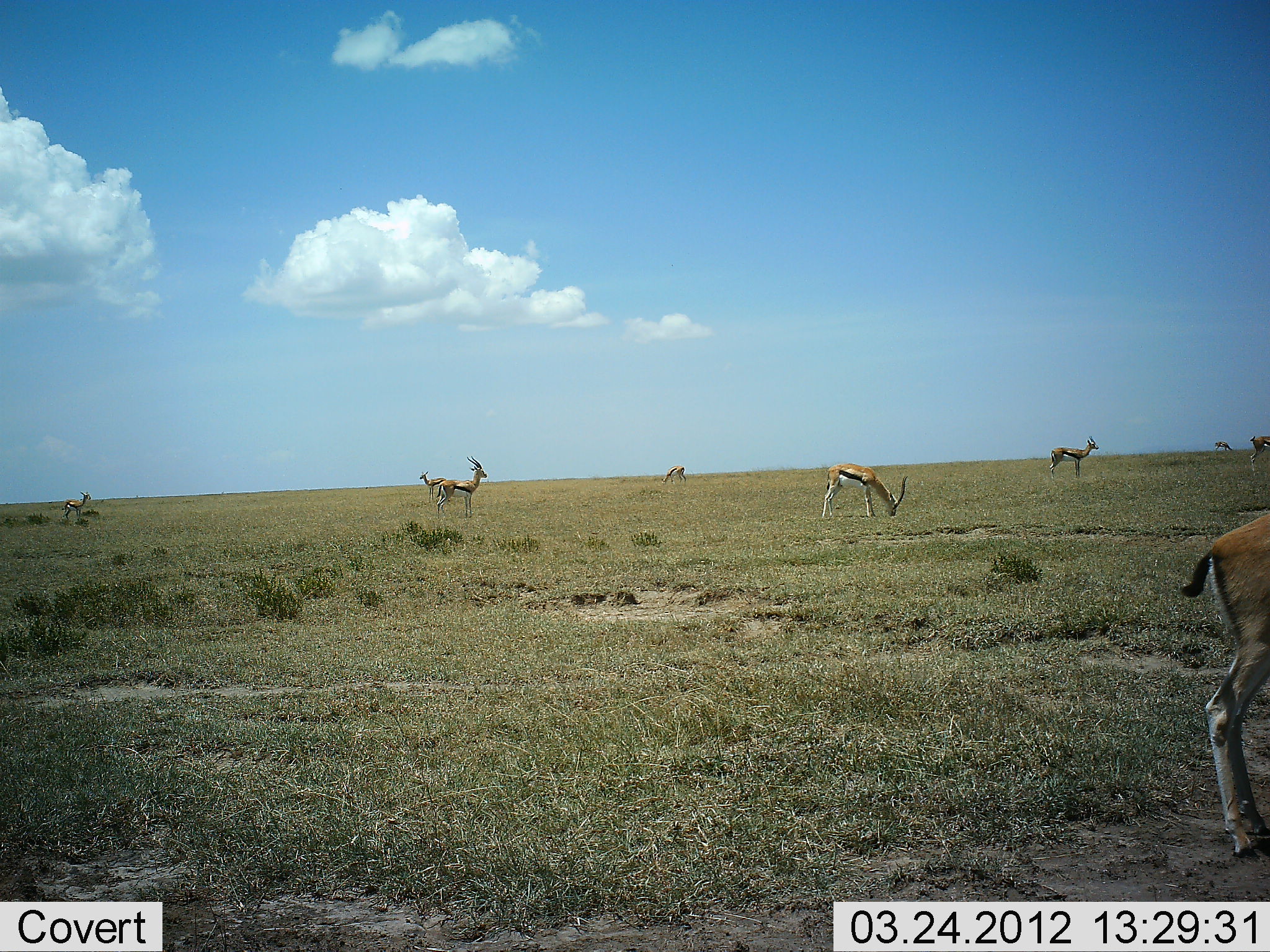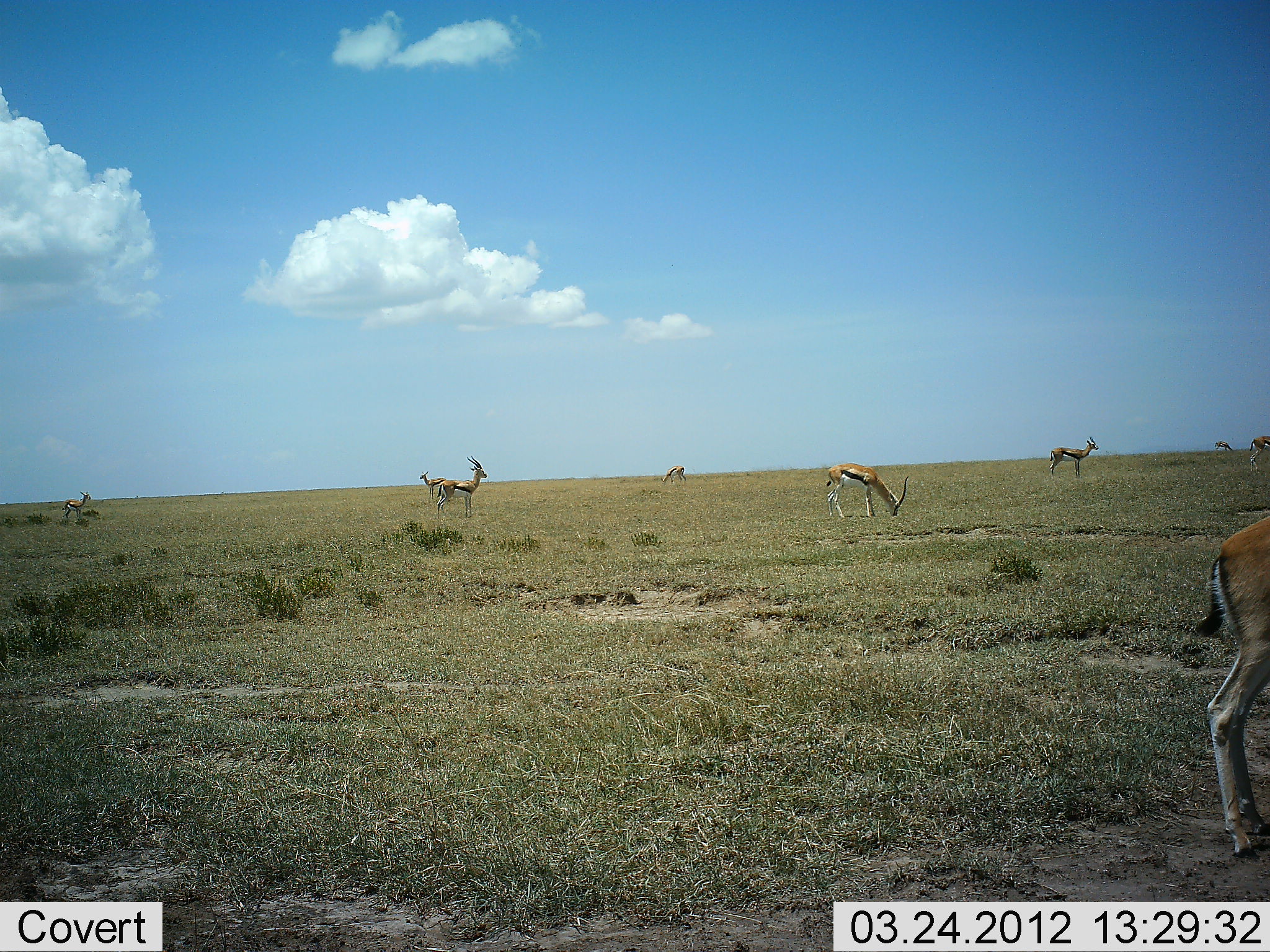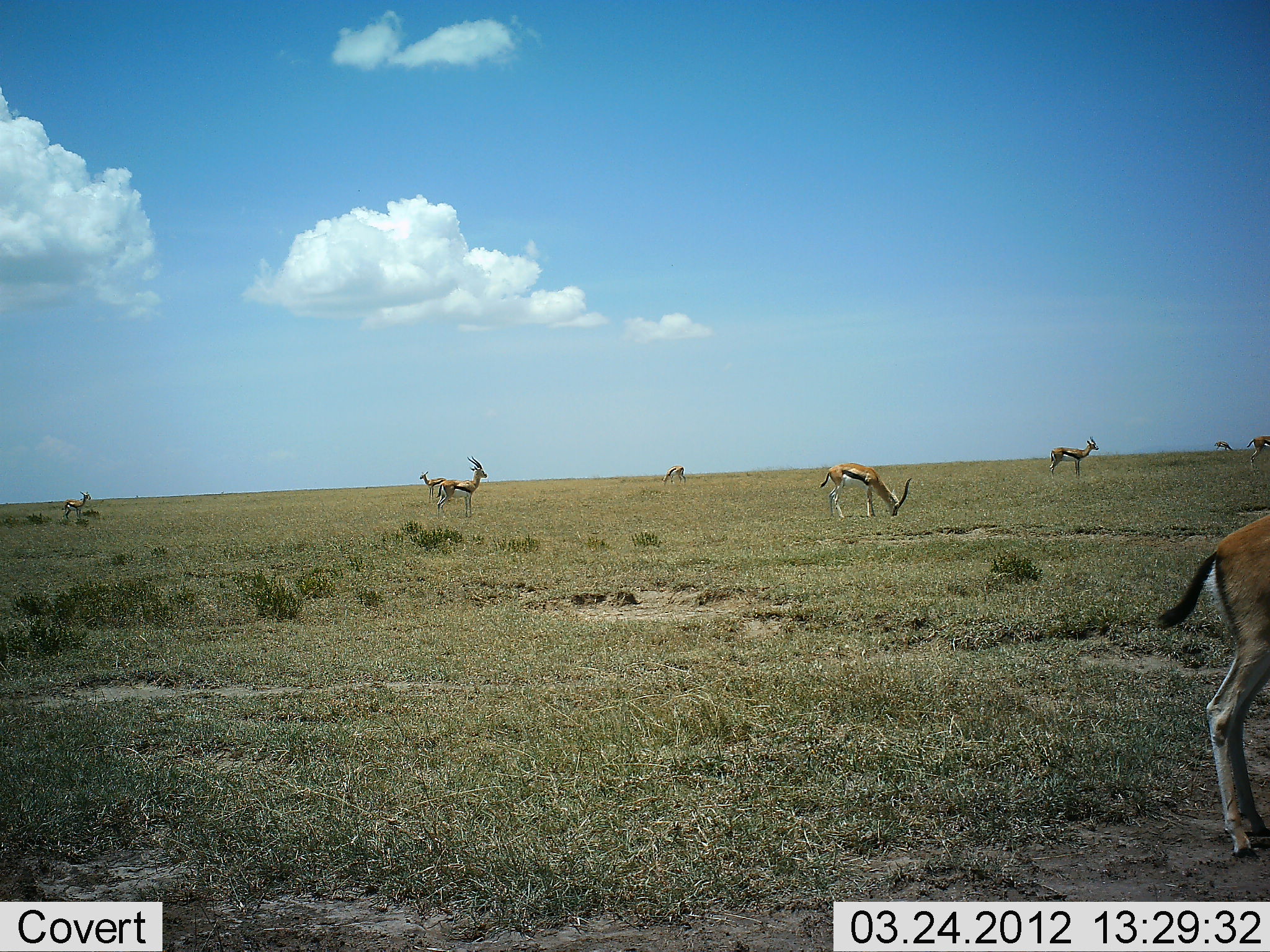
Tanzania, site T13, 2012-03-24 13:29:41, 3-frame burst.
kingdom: Animalia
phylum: Chordata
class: Mammalia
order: Artiodactyla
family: Bovidae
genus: Eudorcas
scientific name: Eudorcas thomsonii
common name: thomson's gazelle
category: gazellethomsons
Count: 9.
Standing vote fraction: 88%.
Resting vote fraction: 4%.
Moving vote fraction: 4%.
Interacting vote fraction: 4%.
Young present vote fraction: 0%.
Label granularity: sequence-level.